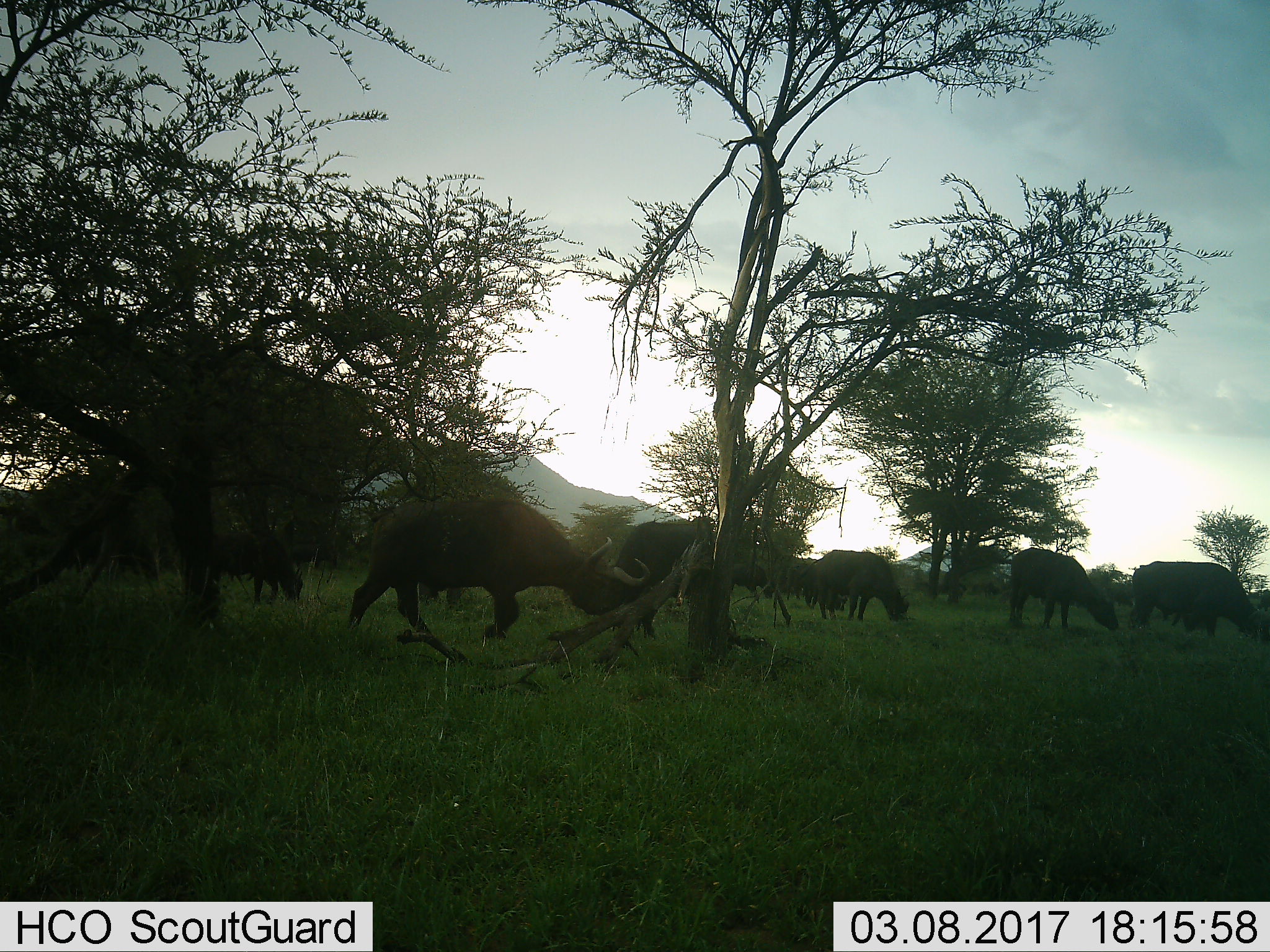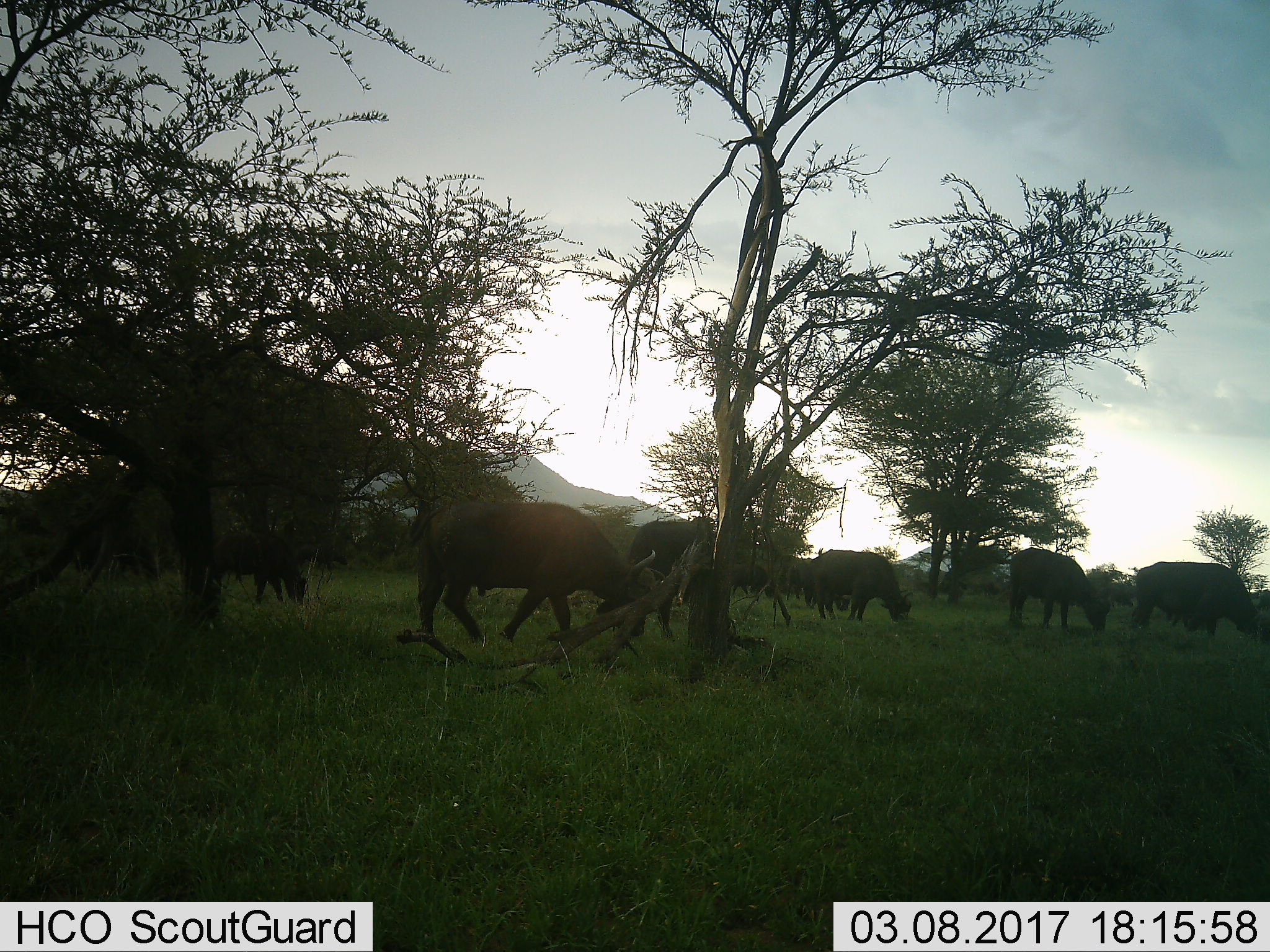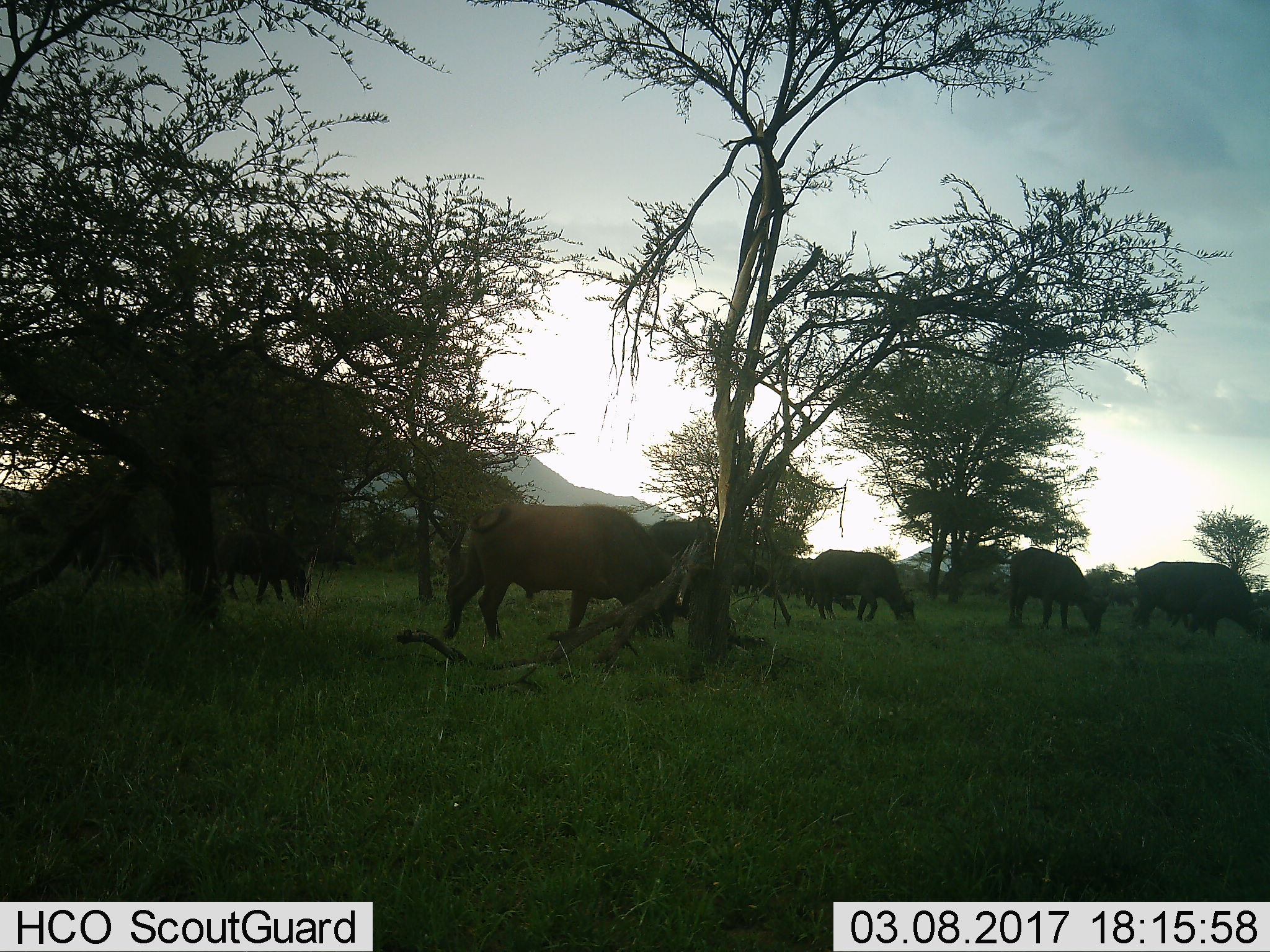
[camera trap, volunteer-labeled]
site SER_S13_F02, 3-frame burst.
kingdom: Animalia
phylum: Chordata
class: Mammalia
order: Artiodactyla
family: Bovidae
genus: Syncerus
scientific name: Syncerus caffer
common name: african buffalo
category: buffalo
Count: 8.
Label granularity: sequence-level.